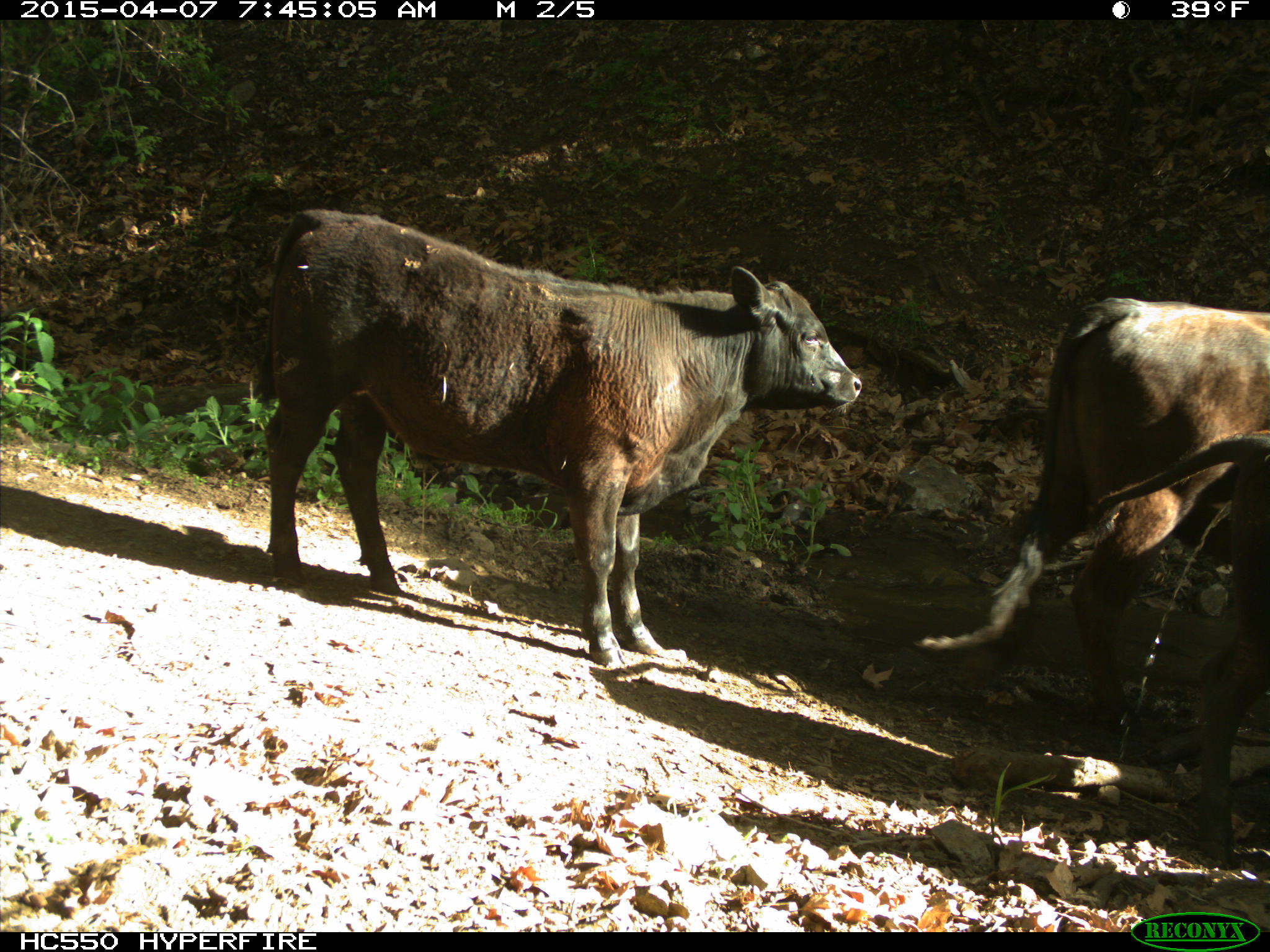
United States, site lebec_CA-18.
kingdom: Animalia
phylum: Chordata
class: Mammalia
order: Artiodactyla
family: Bovidae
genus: Bos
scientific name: Bos taurus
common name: domestic cow